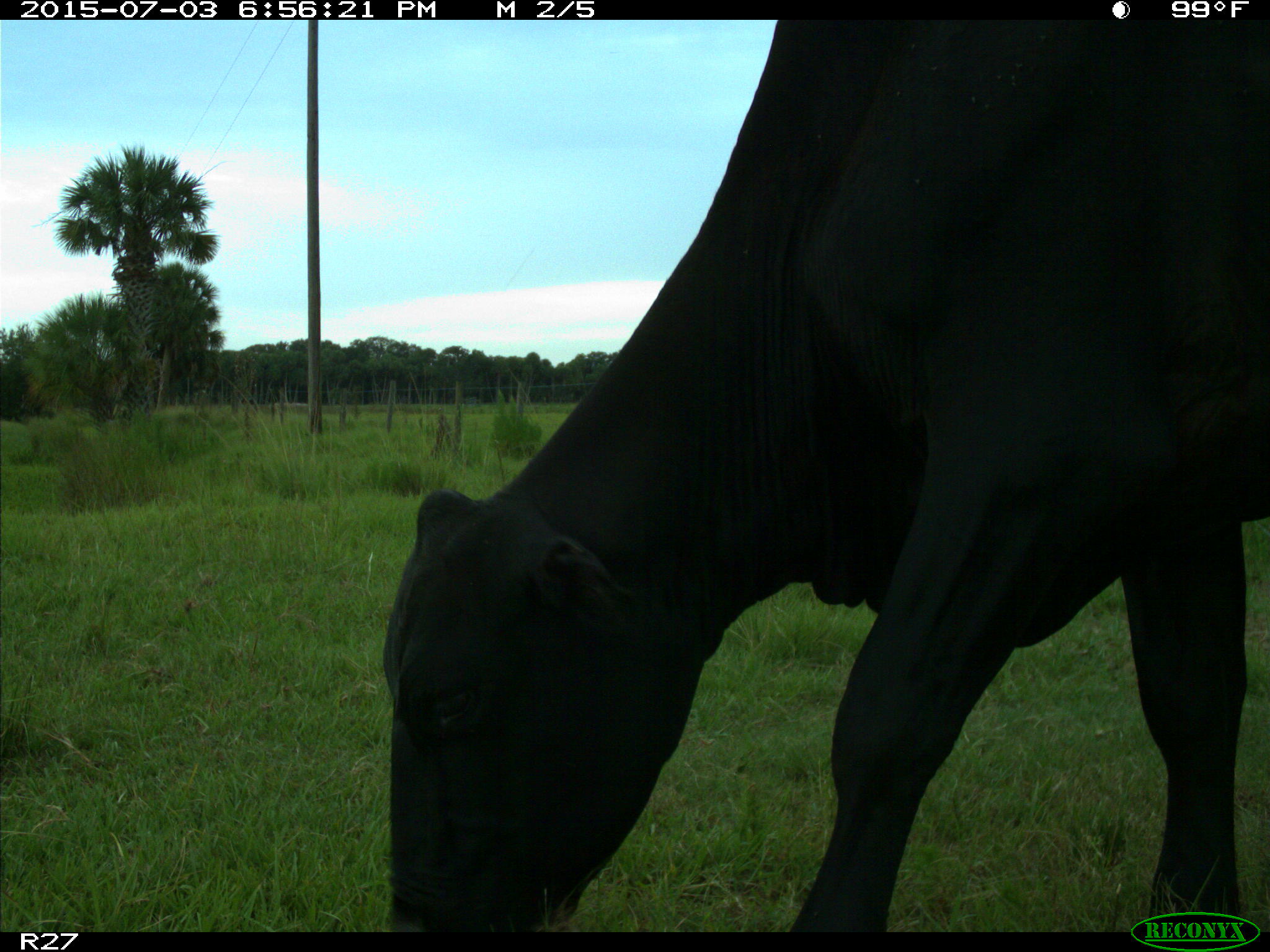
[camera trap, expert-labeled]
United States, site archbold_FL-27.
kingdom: Animalia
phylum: Chordata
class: Mammalia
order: Artiodactyla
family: Bovidae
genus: Bos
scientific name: Bos taurus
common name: domestic cow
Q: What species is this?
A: Bos taurus (domestic cow).